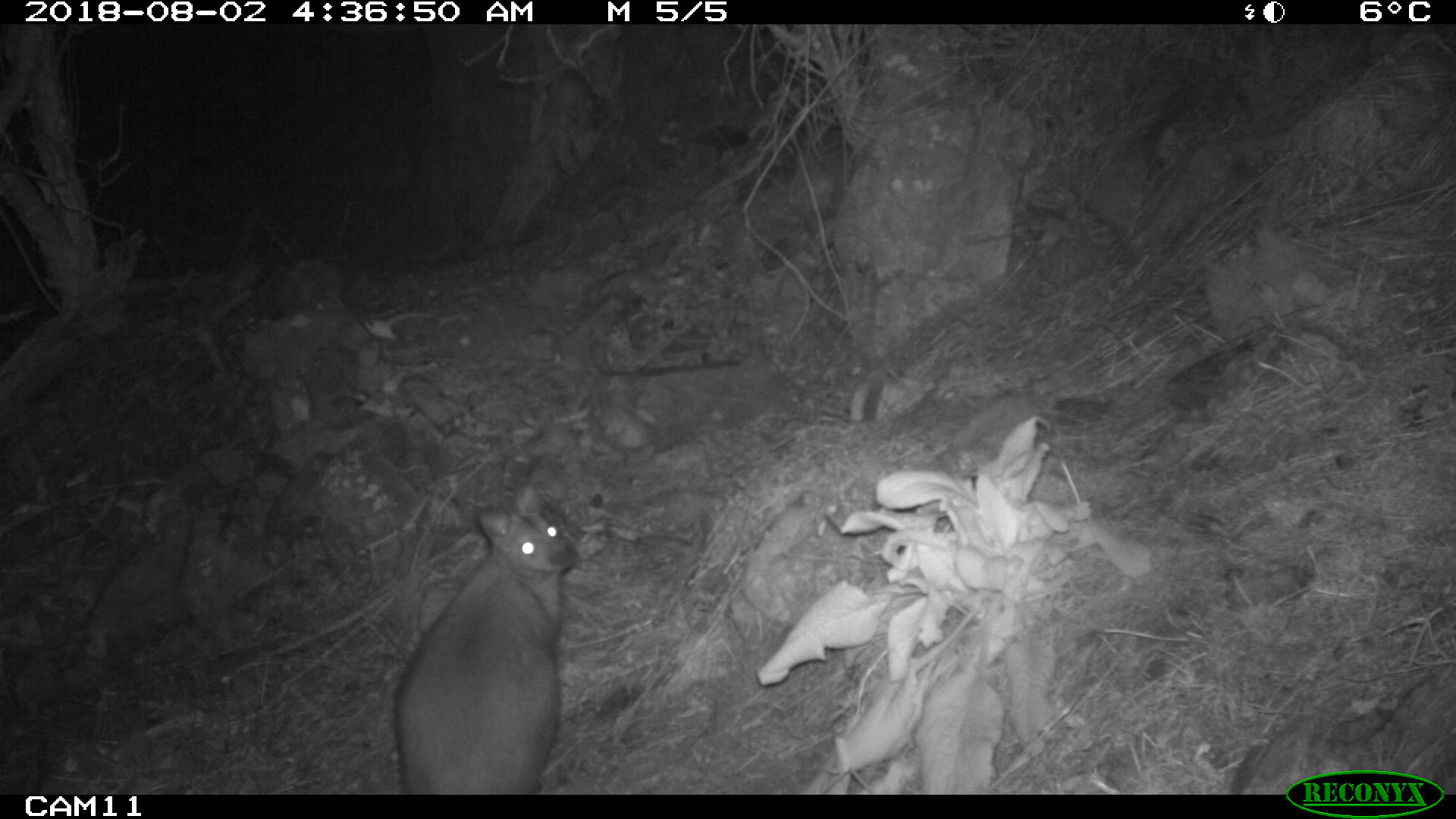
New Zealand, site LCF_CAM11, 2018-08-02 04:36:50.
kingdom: Animalia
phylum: Chordata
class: Mammalia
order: Diprotodontia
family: Macropodidae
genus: Notamacropus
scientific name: Notamacropus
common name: wallaby